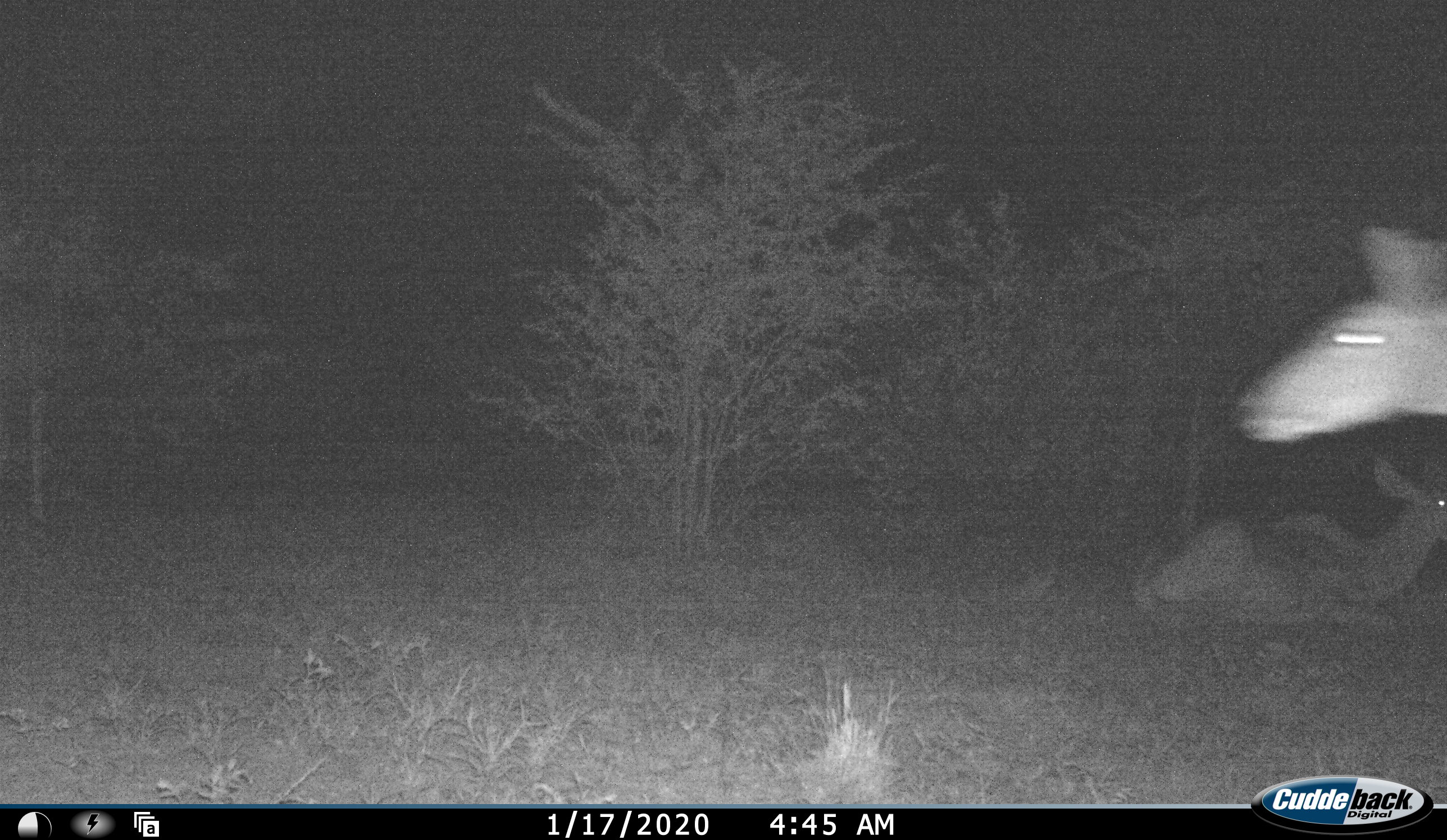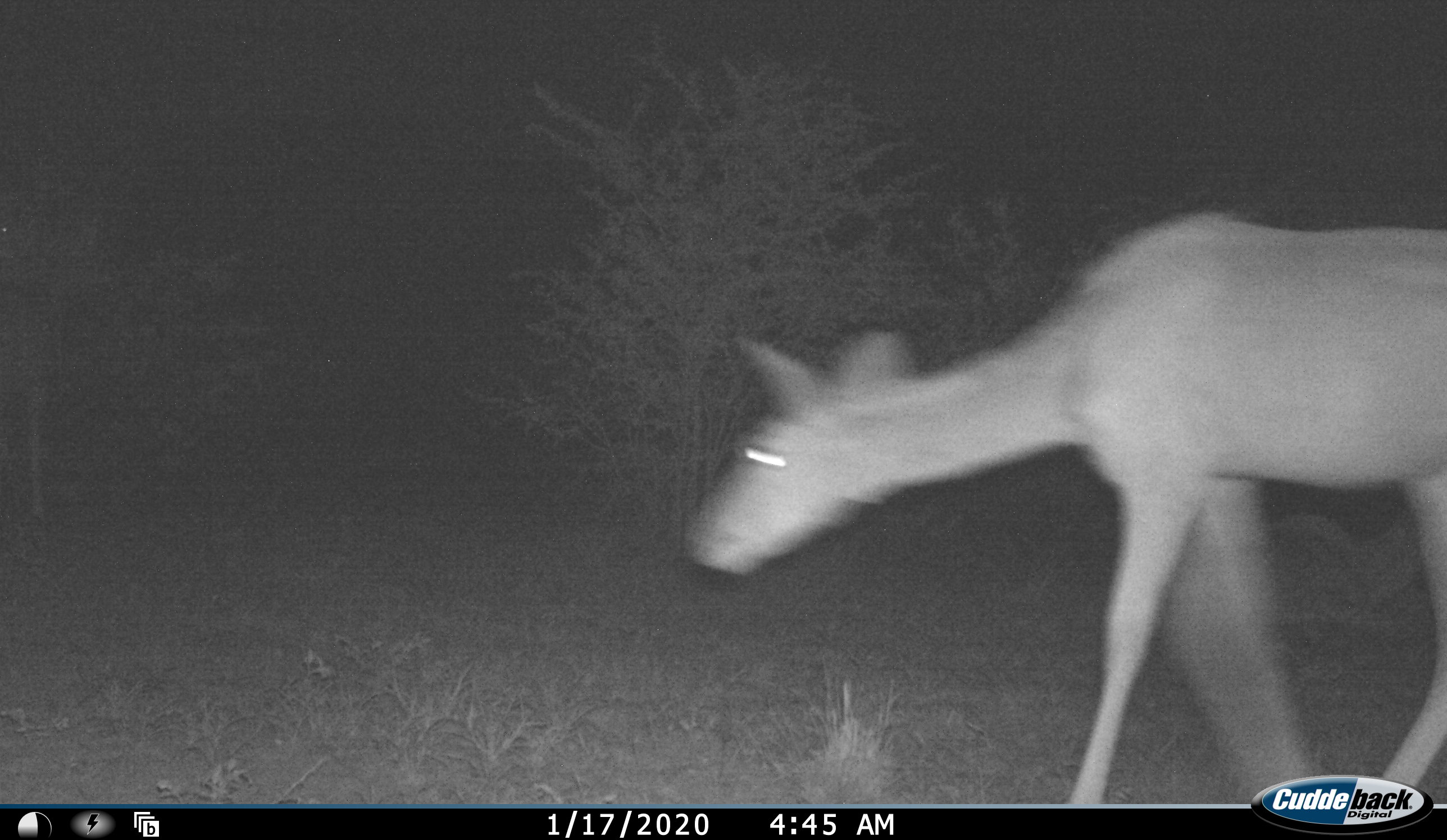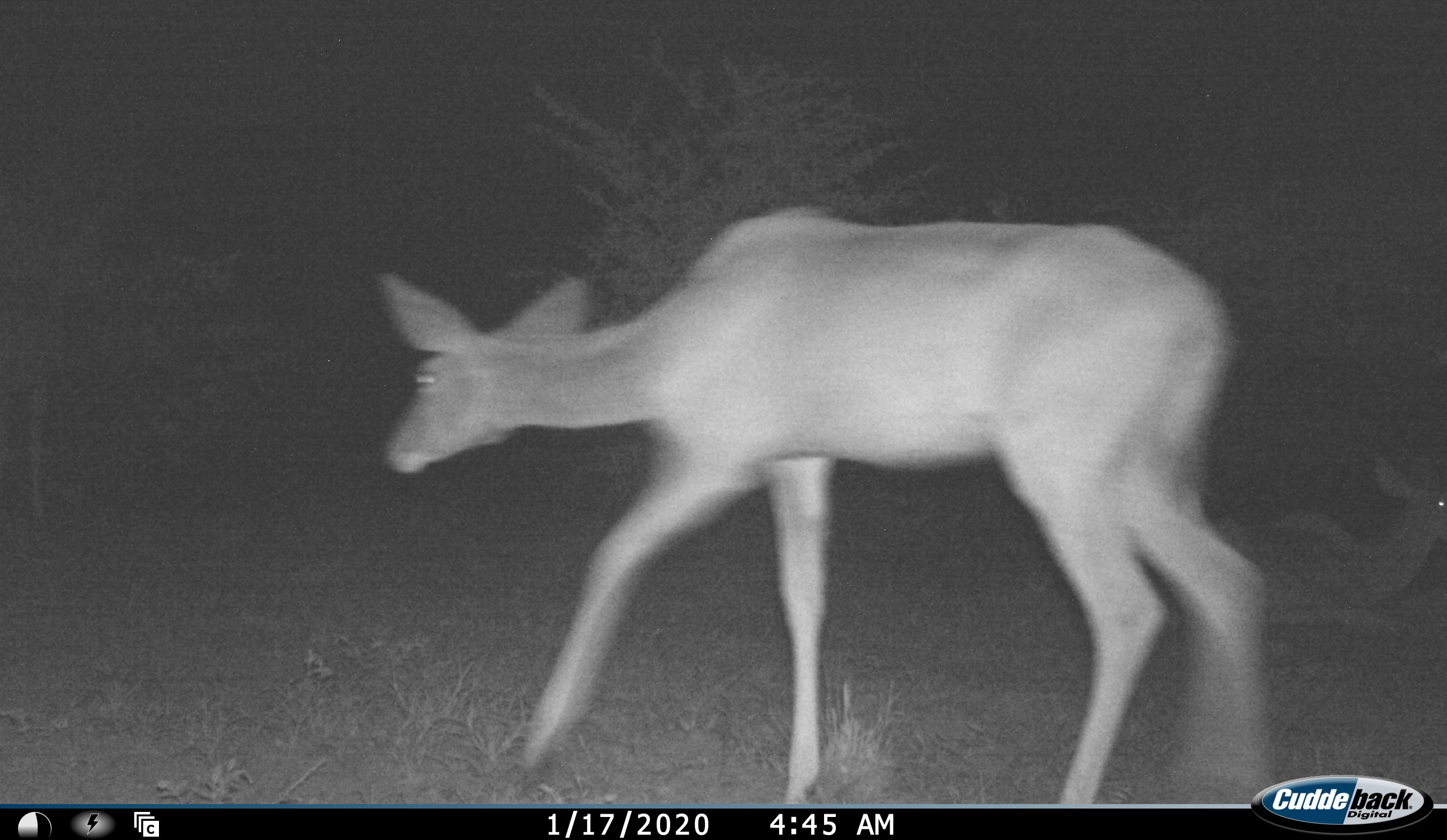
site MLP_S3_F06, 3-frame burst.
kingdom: Animalia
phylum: Chordata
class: Mammalia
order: Artiodactyla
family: Bovidae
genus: Tragelaphus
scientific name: Tragelaphus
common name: kudu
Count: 2.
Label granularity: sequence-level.